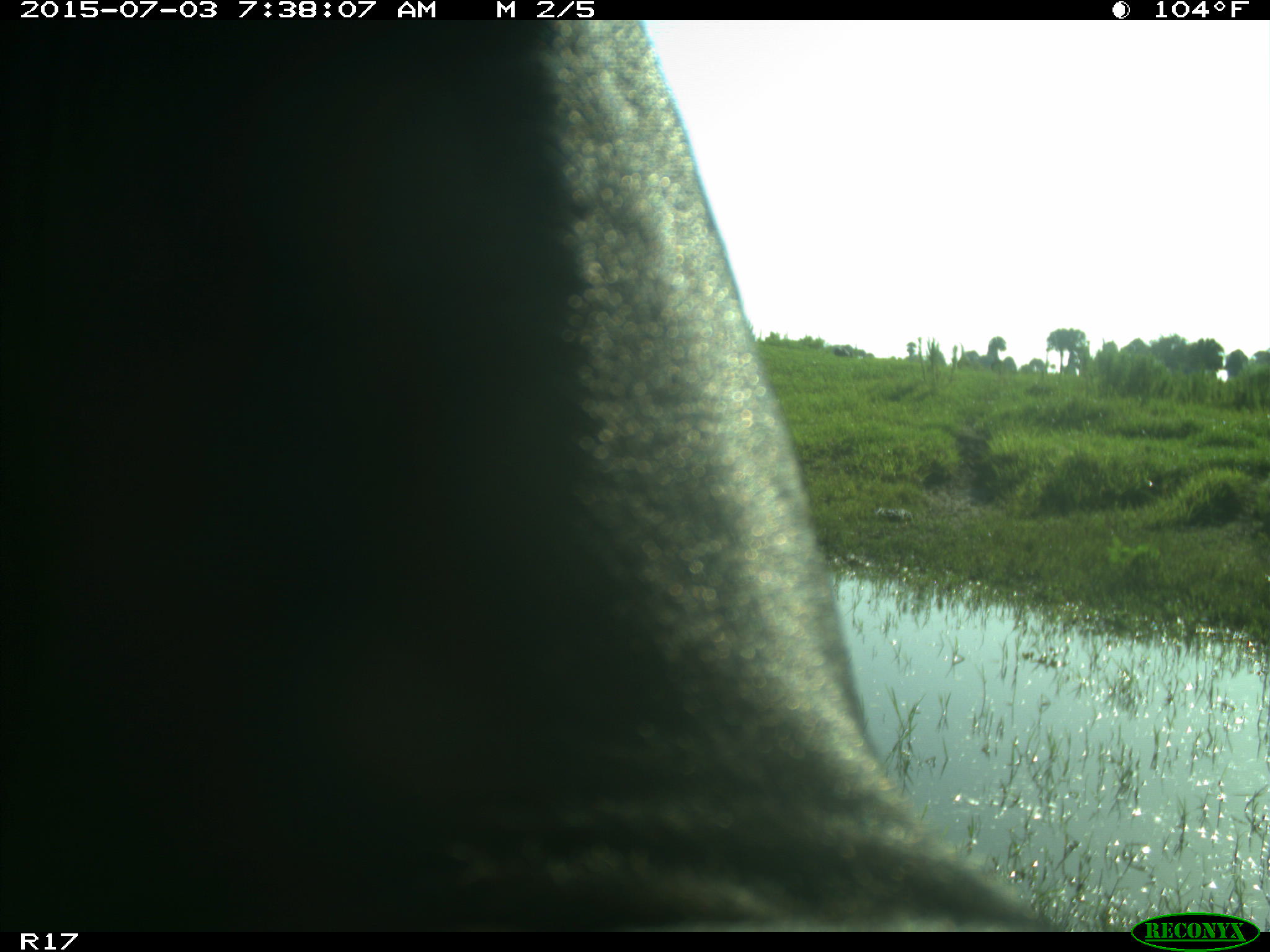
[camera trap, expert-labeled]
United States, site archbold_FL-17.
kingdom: Animalia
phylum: Chordata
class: Mammalia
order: Artiodactyla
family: Bovidae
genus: Bos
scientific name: Bos taurus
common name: domestic cow